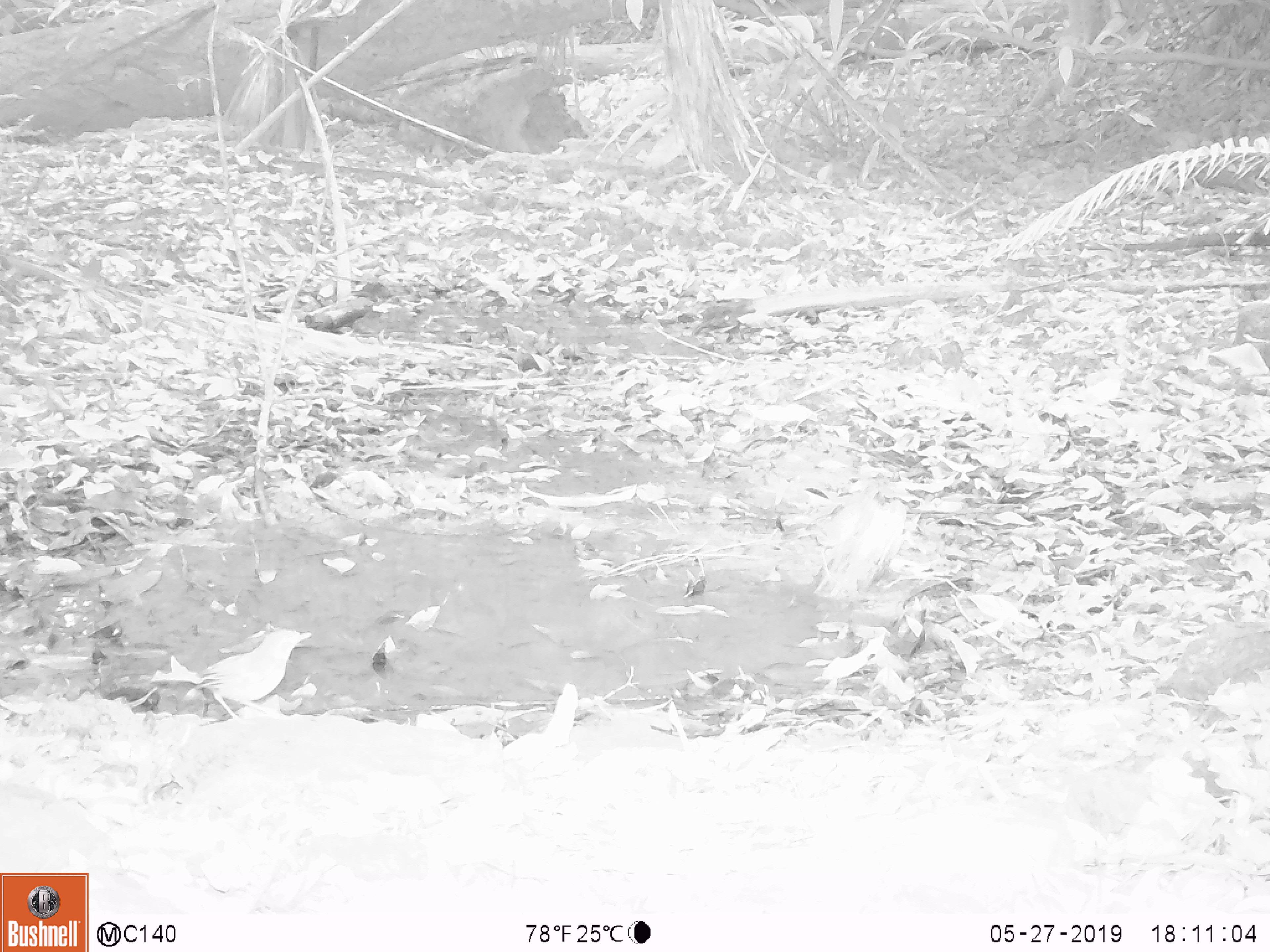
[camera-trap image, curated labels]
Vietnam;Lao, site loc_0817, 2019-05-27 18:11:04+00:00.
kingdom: Animalia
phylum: Chordata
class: Aves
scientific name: Aves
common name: bird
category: unidentified bird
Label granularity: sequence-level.